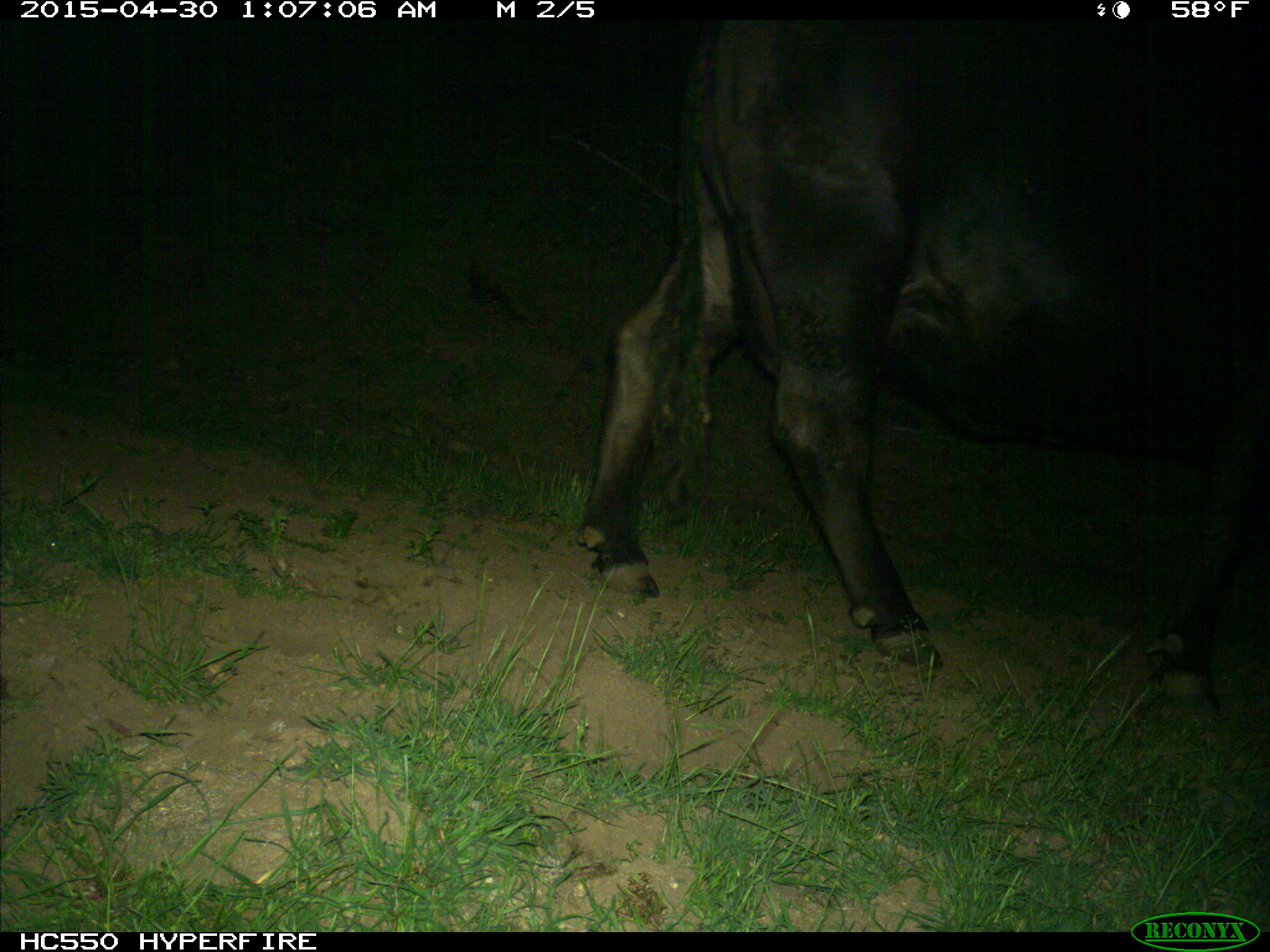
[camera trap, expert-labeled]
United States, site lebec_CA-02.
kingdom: Animalia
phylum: Chordata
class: Mammalia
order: Artiodactyla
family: Bovidae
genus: Bos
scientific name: Bos taurus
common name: domestic cow